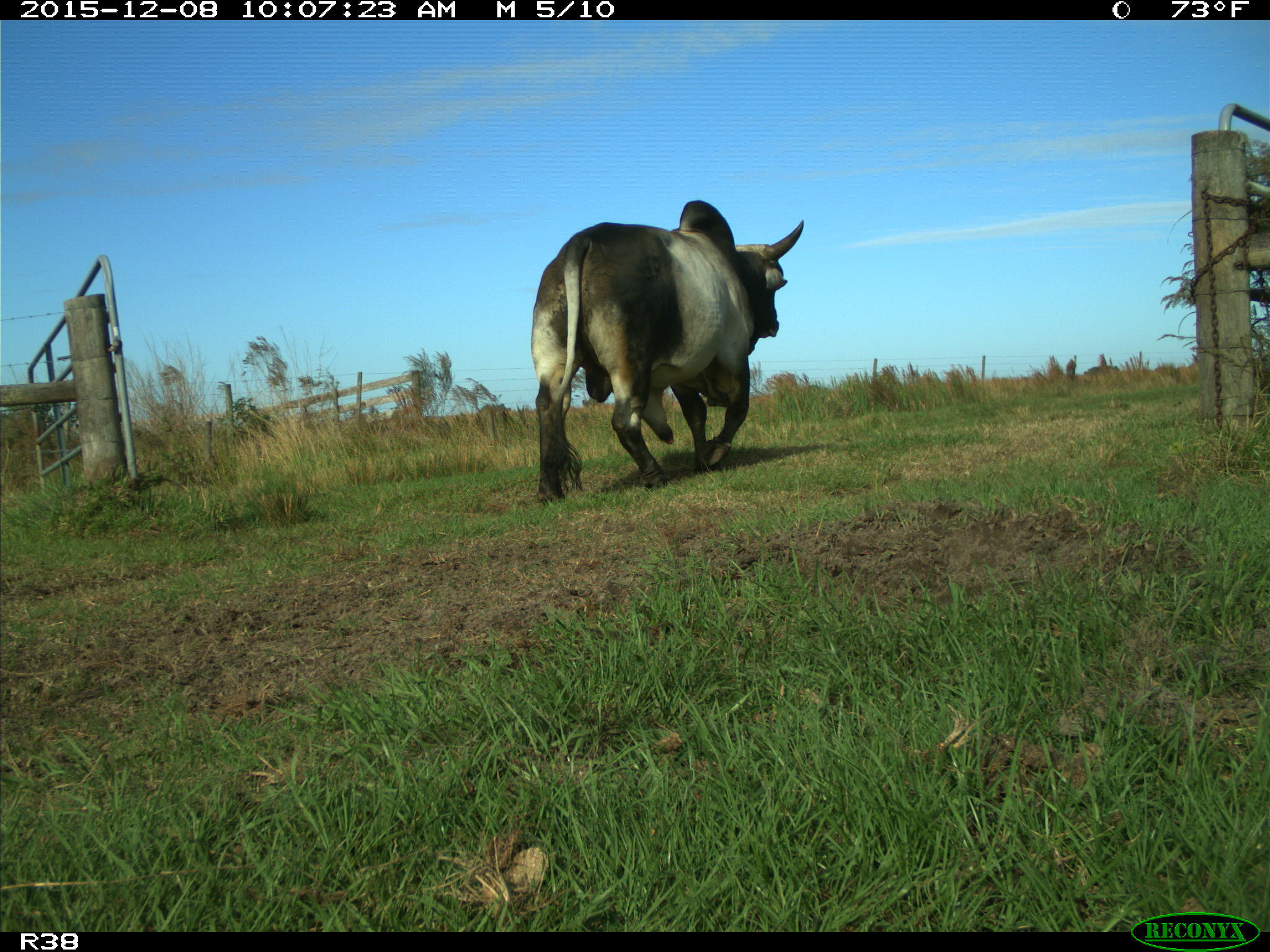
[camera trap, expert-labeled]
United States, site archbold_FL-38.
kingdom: Animalia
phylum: Chordata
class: Mammalia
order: Artiodactyla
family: Bovidae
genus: Bos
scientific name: Bos taurus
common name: domestic cow